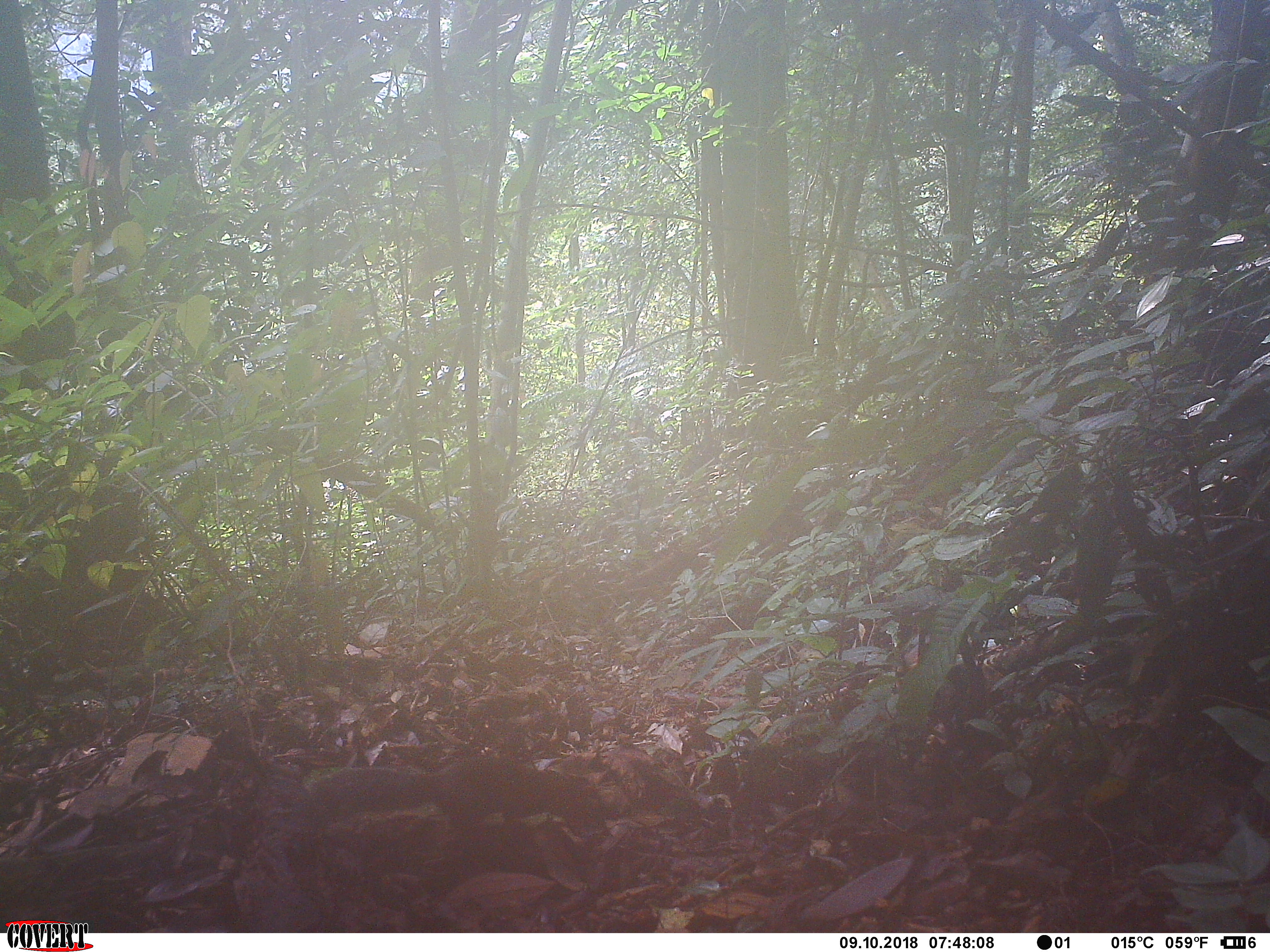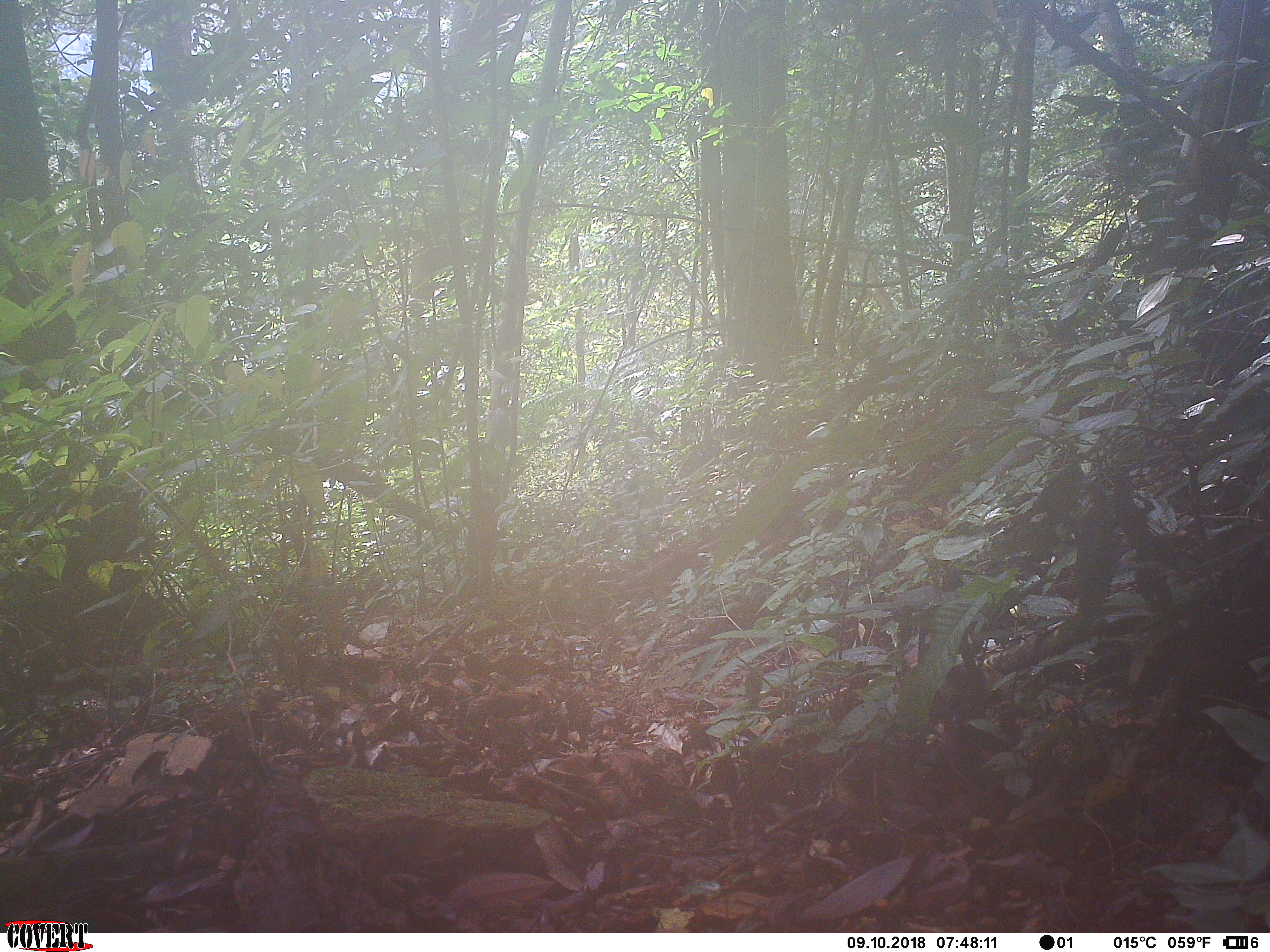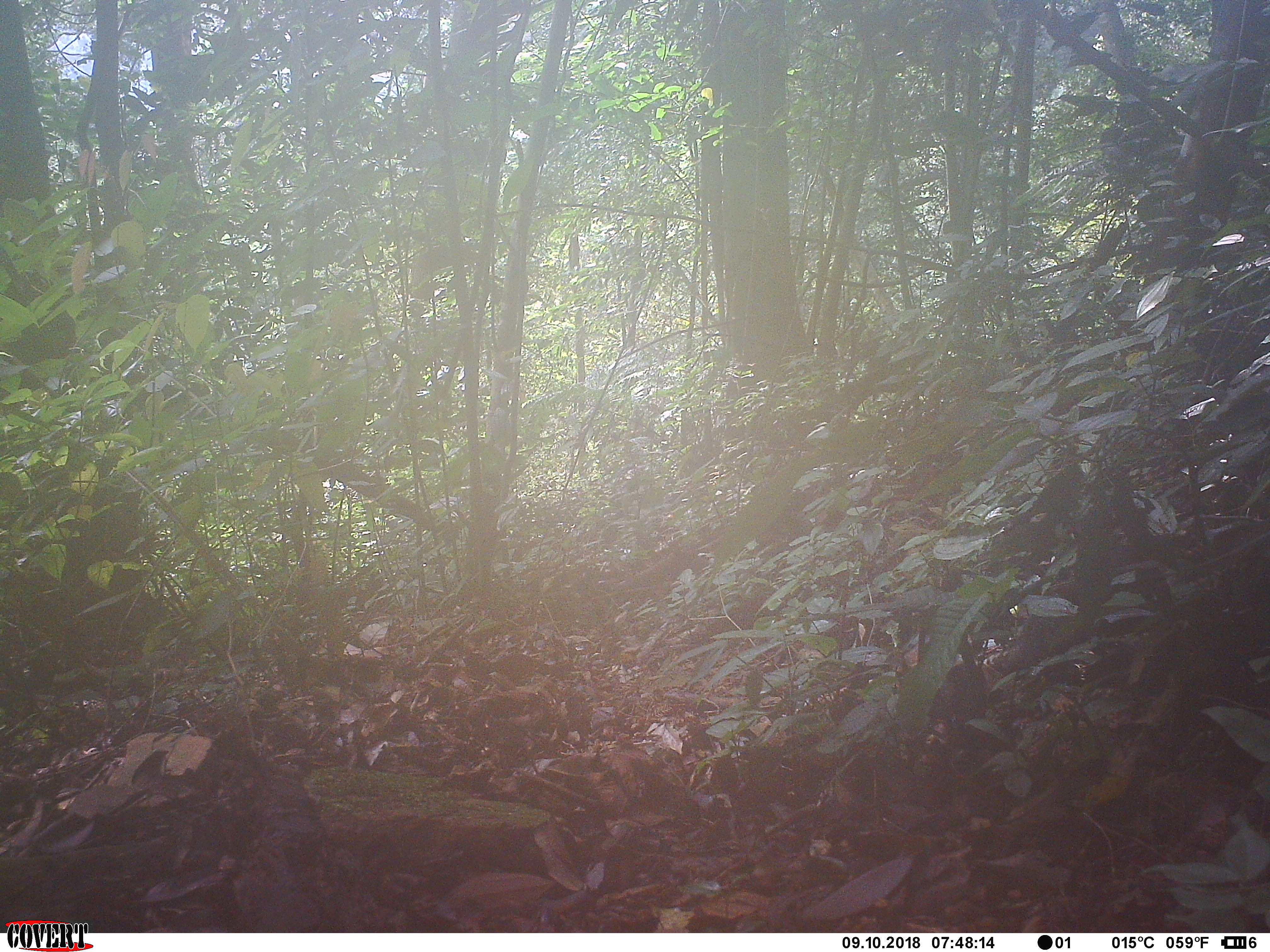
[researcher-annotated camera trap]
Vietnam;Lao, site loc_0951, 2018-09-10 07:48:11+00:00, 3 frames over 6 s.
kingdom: Animalia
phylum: Chordata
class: Mammalia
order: Rodentia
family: Sciuridae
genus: Dremomys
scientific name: Dremomys rufigenis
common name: red-cheeked squirrel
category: red cheeked squirrel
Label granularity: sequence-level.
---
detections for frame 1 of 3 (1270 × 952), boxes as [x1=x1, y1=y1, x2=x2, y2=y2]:
red cheeked squirrel: [x1=303, y1=757, x2=604, y2=835]